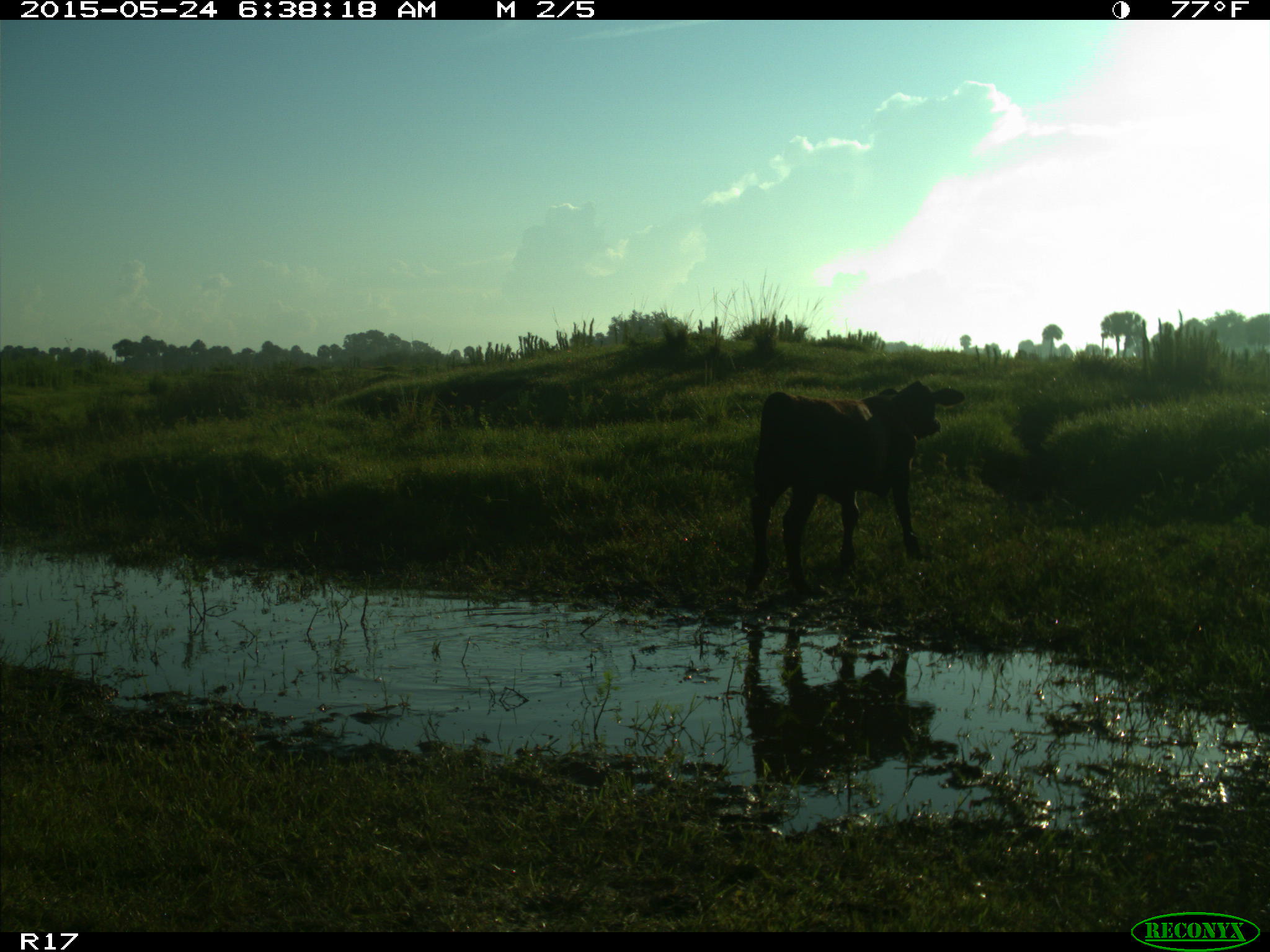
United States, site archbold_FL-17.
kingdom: Animalia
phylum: Chordata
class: Mammalia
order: Artiodactyla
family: Bovidae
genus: Bos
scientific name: Bos taurus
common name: domestic cow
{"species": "Bos taurus (domestic cow)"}